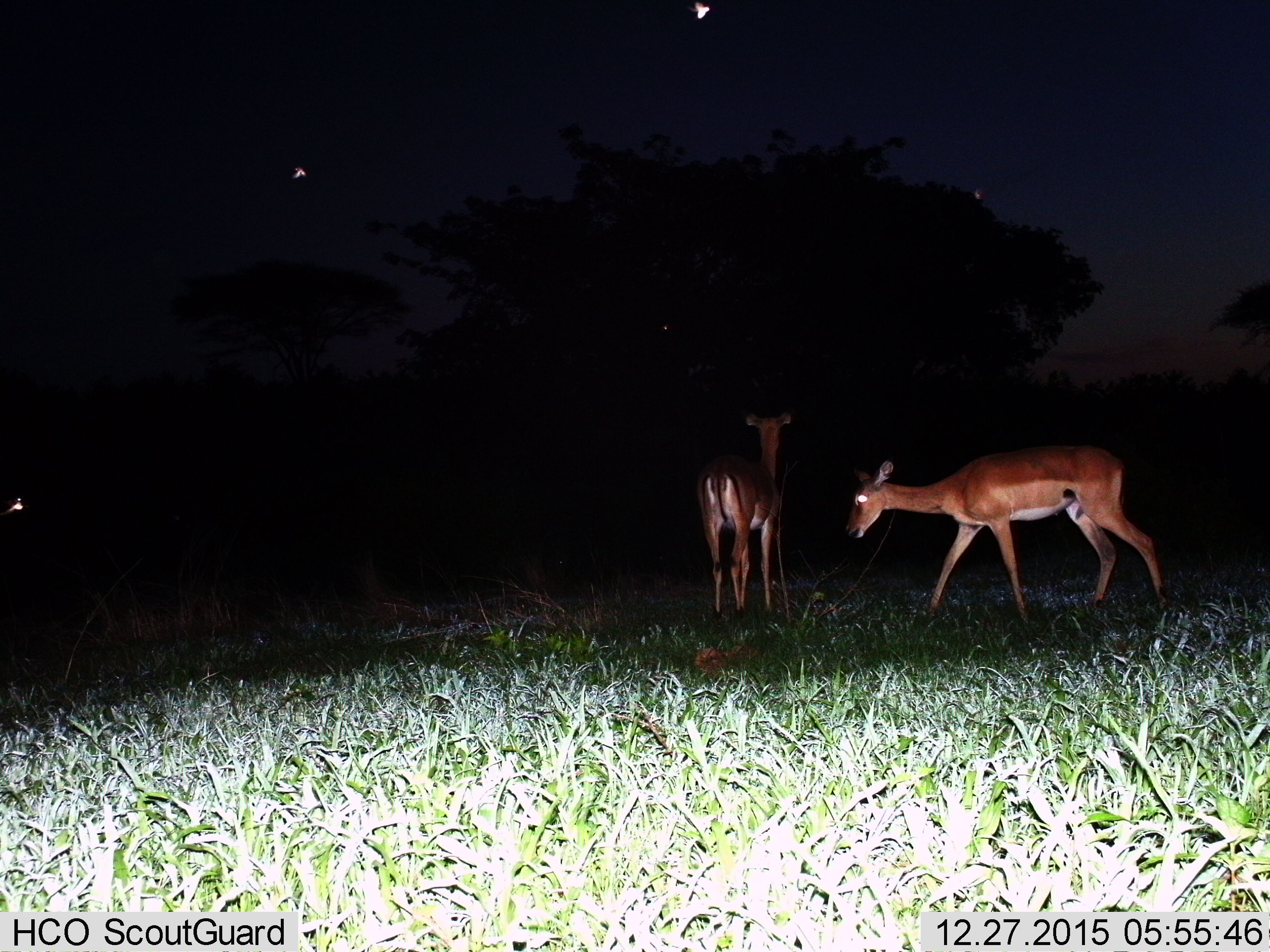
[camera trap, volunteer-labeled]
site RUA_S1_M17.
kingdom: Animalia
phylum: Chordata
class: Mammalia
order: Artiodactyla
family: Bovidae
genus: Aepyceros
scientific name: Aepyceros melampus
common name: impala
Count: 2.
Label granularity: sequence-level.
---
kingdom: Animalia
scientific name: Animalia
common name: insect or spider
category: insectspider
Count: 2.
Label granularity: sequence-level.